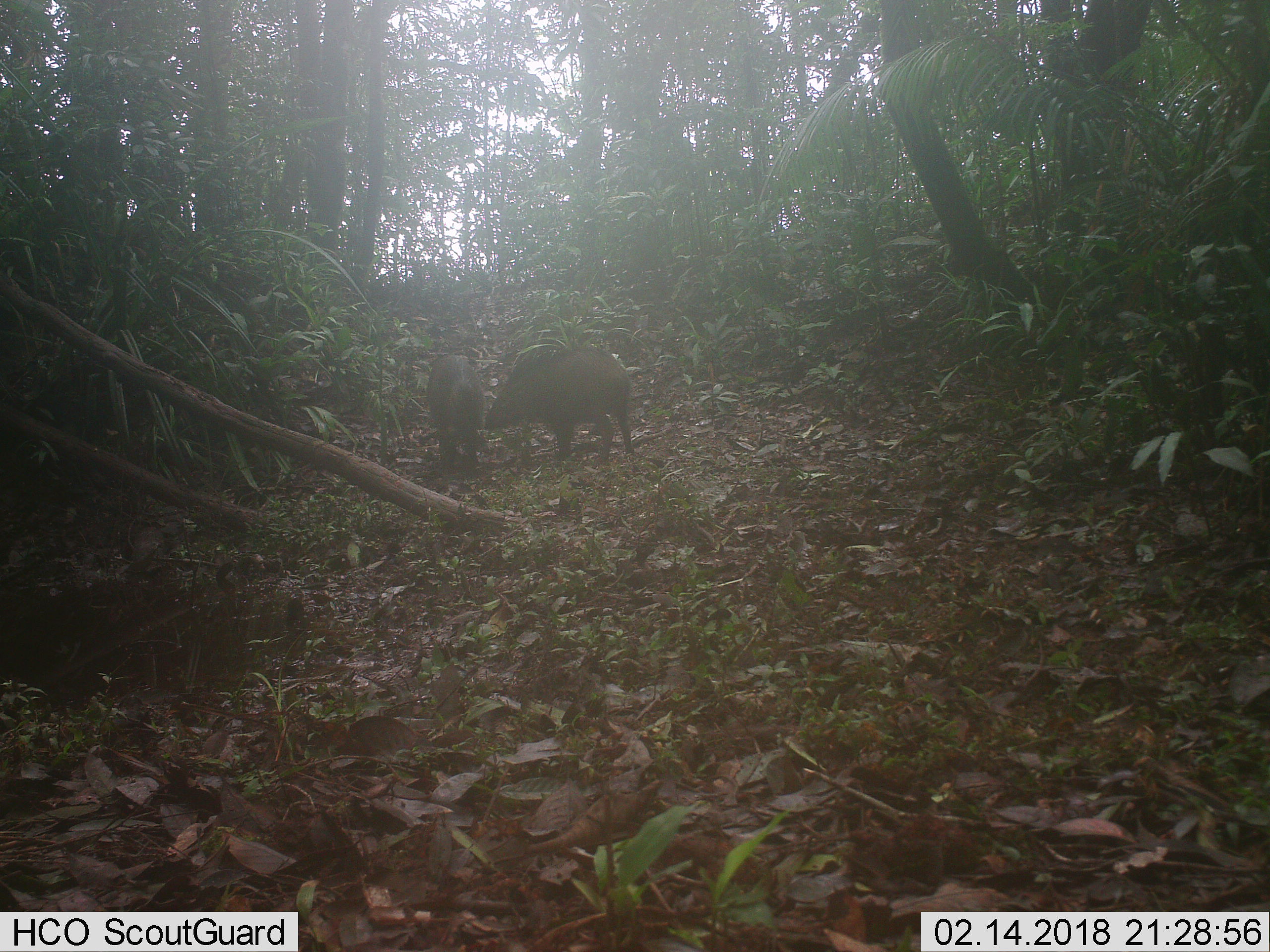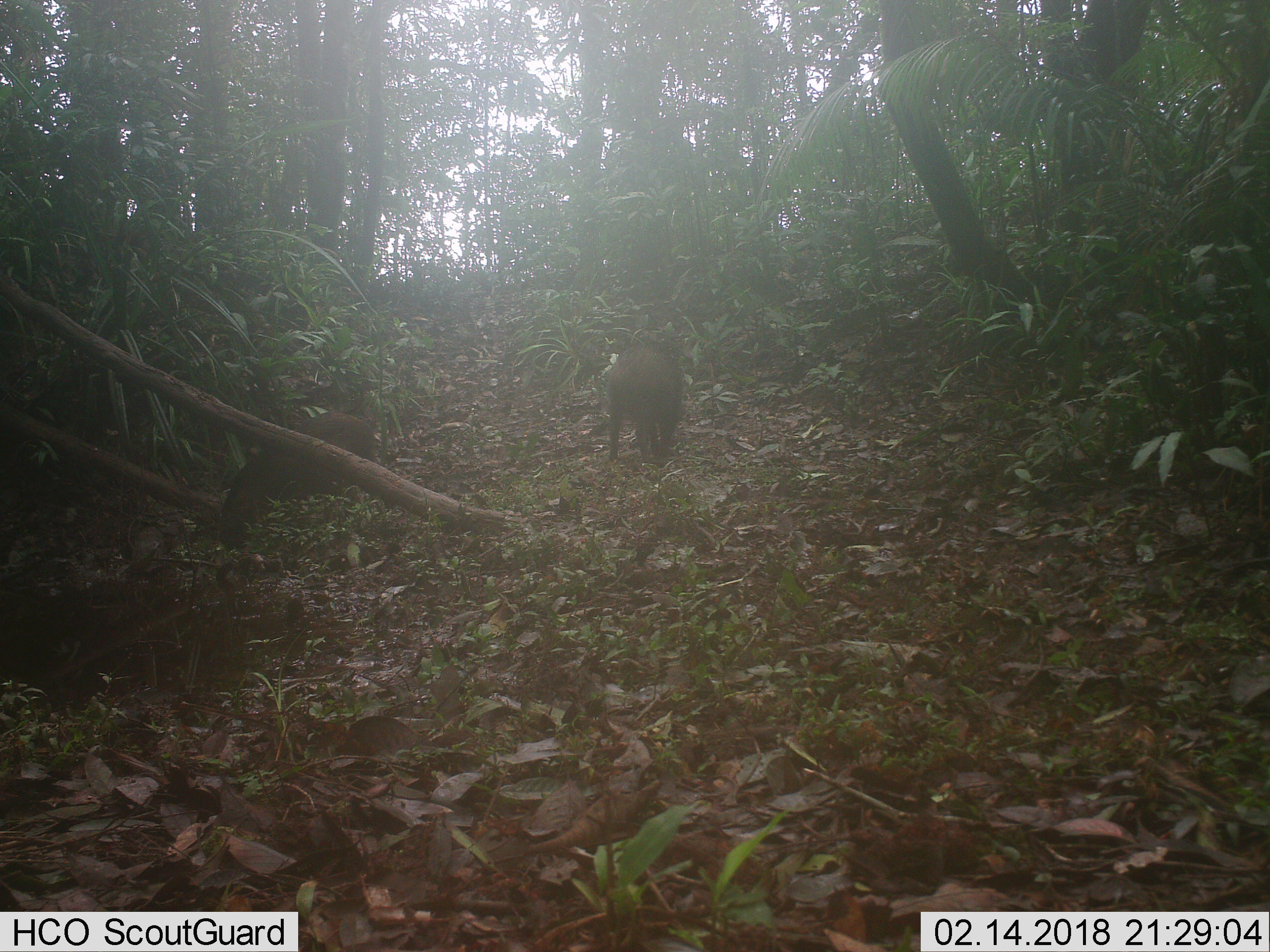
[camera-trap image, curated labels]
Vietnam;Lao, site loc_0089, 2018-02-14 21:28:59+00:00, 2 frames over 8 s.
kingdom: Animalia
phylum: Chordata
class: Mammalia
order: Artiodactyla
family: Suidae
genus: Sus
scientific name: Sus scrofa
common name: eurasian wild pig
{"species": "eurasian wild pig (Sus scrofa)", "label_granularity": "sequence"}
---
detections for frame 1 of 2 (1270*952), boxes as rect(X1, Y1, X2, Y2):
eurasian wild pig: rect(481, 344, 639, 465); rect(424, 352, 485, 482)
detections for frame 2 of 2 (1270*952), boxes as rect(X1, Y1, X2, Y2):
eurasian wild pig: rect(214, 407, 383, 555); rect(601, 335, 685, 469)